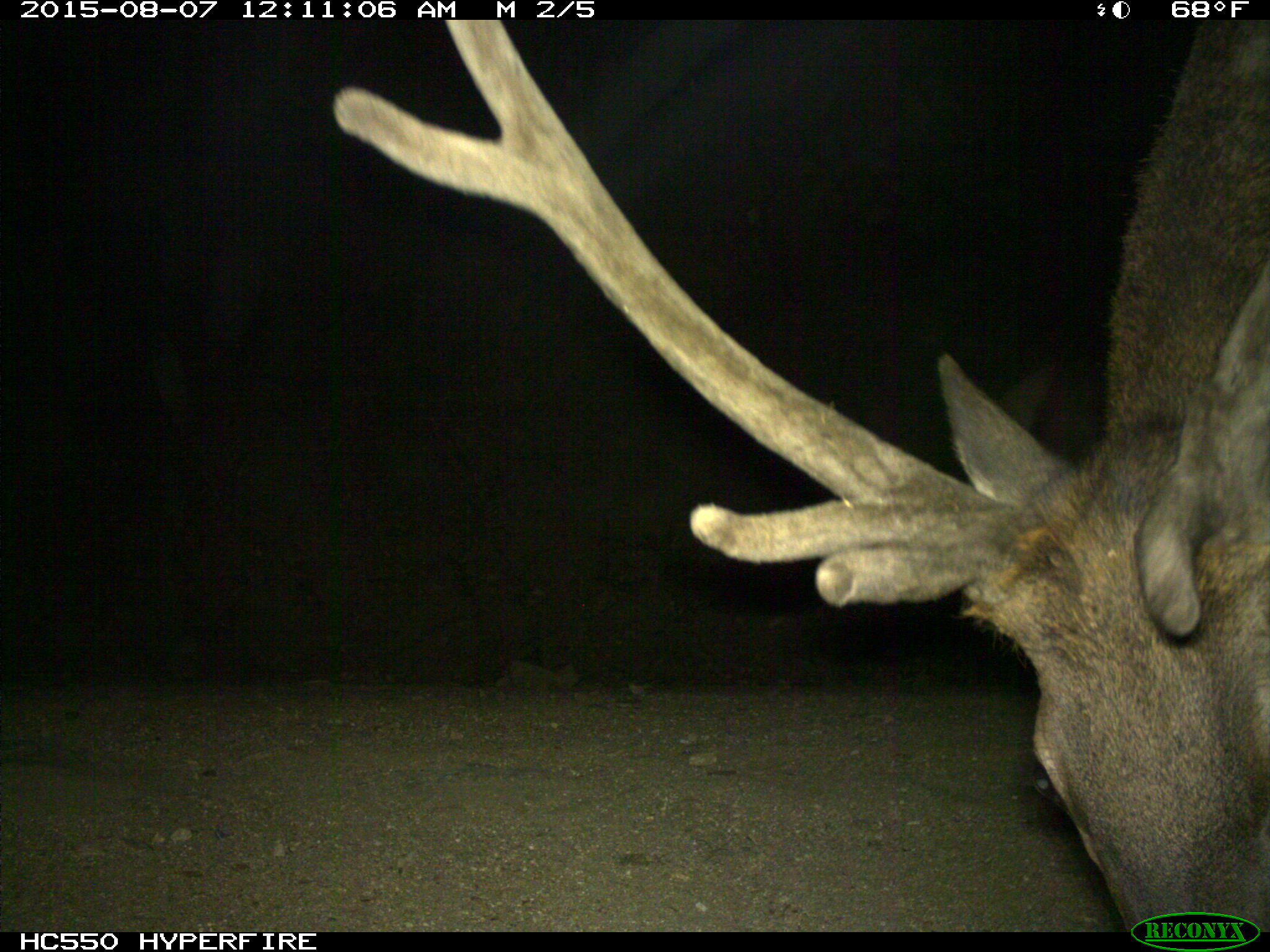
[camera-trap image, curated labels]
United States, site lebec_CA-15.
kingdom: Animalia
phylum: Chordata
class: Mammalia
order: Artiodactyla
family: Cervidae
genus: Cervus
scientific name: Cervus canadensis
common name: elk